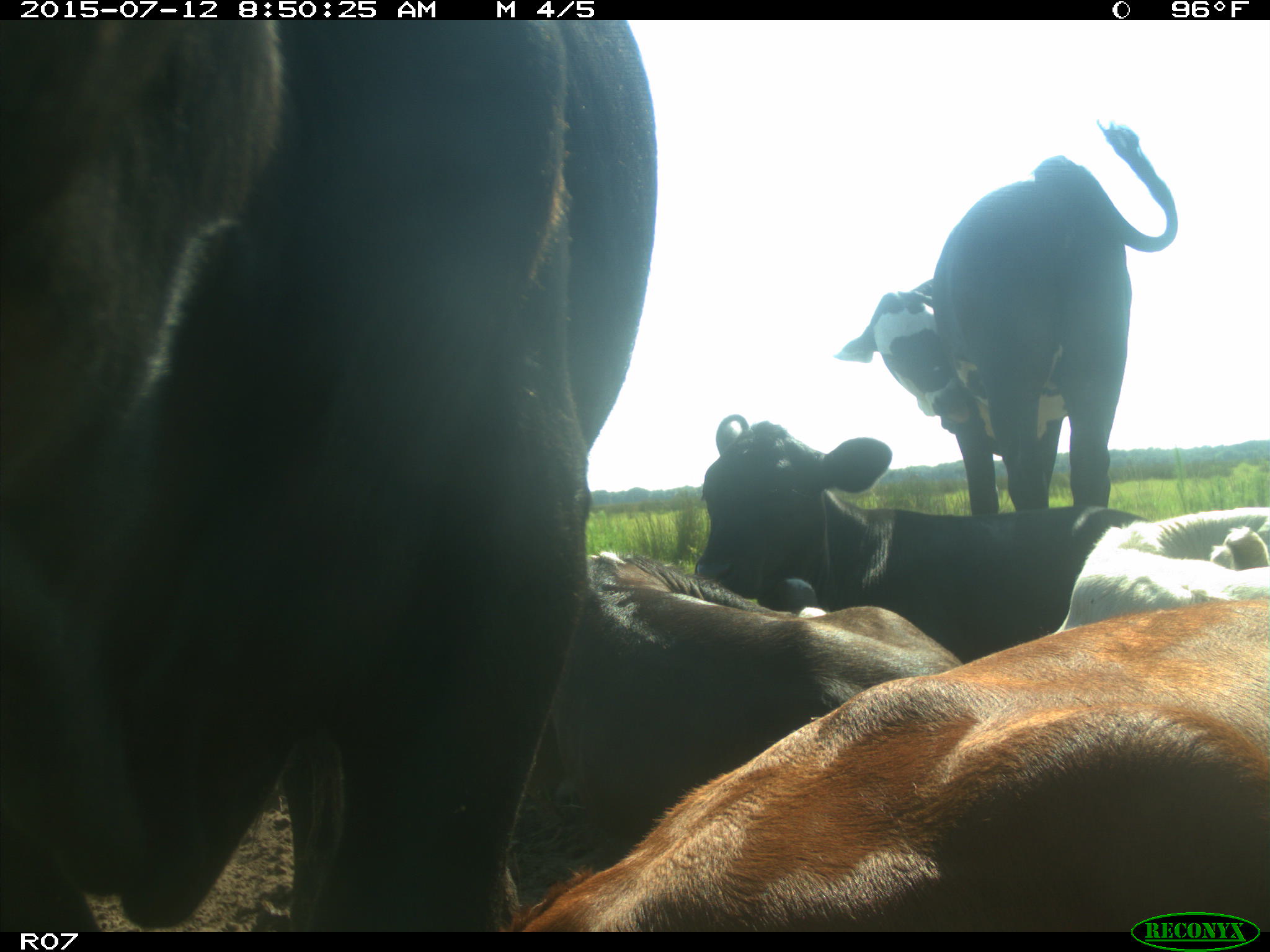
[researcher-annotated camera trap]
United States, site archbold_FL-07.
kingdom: Animalia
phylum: Chordata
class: Mammalia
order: Artiodactyla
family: Bovidae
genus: Bos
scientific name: Bos taurus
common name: domestic cow